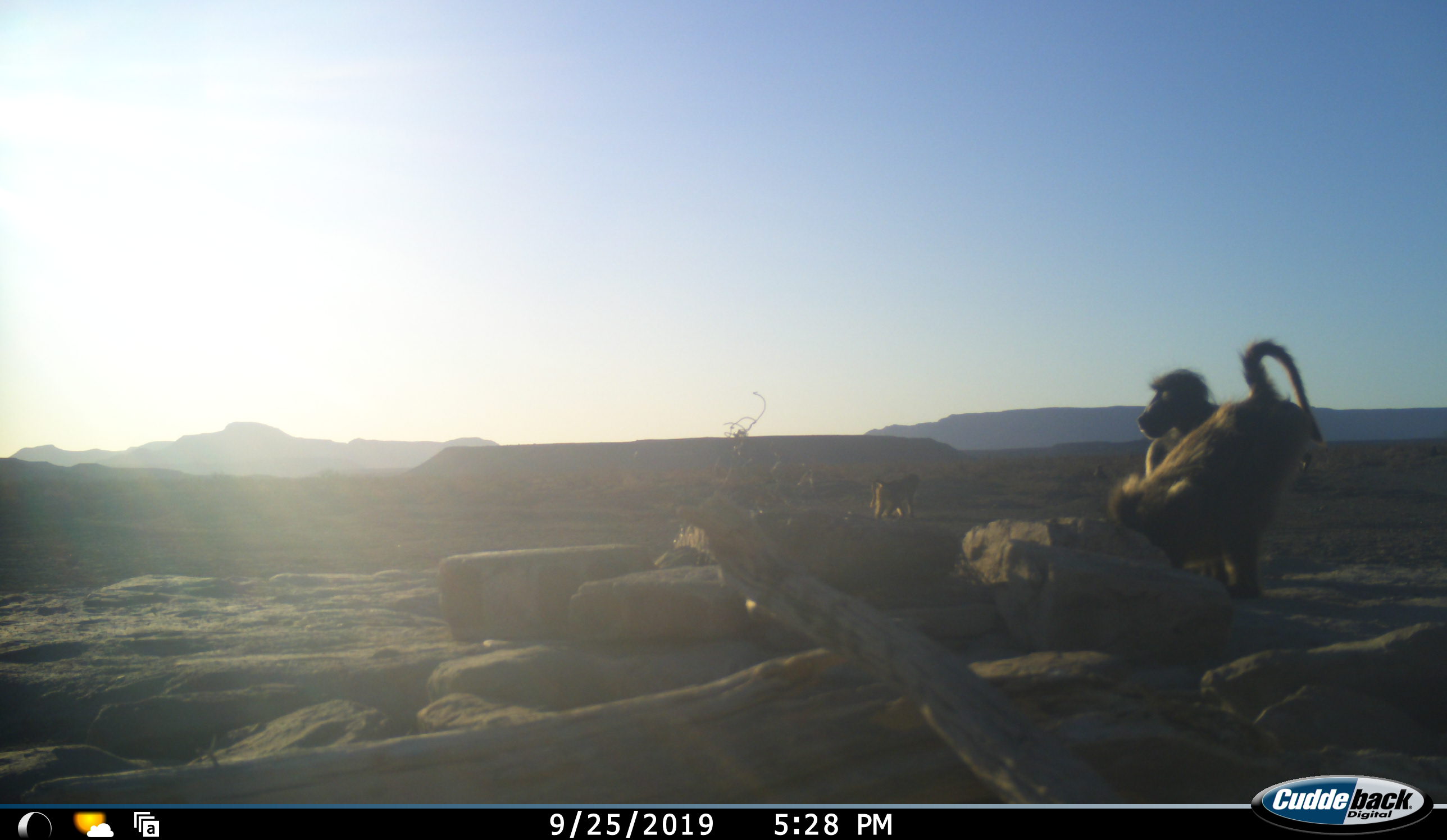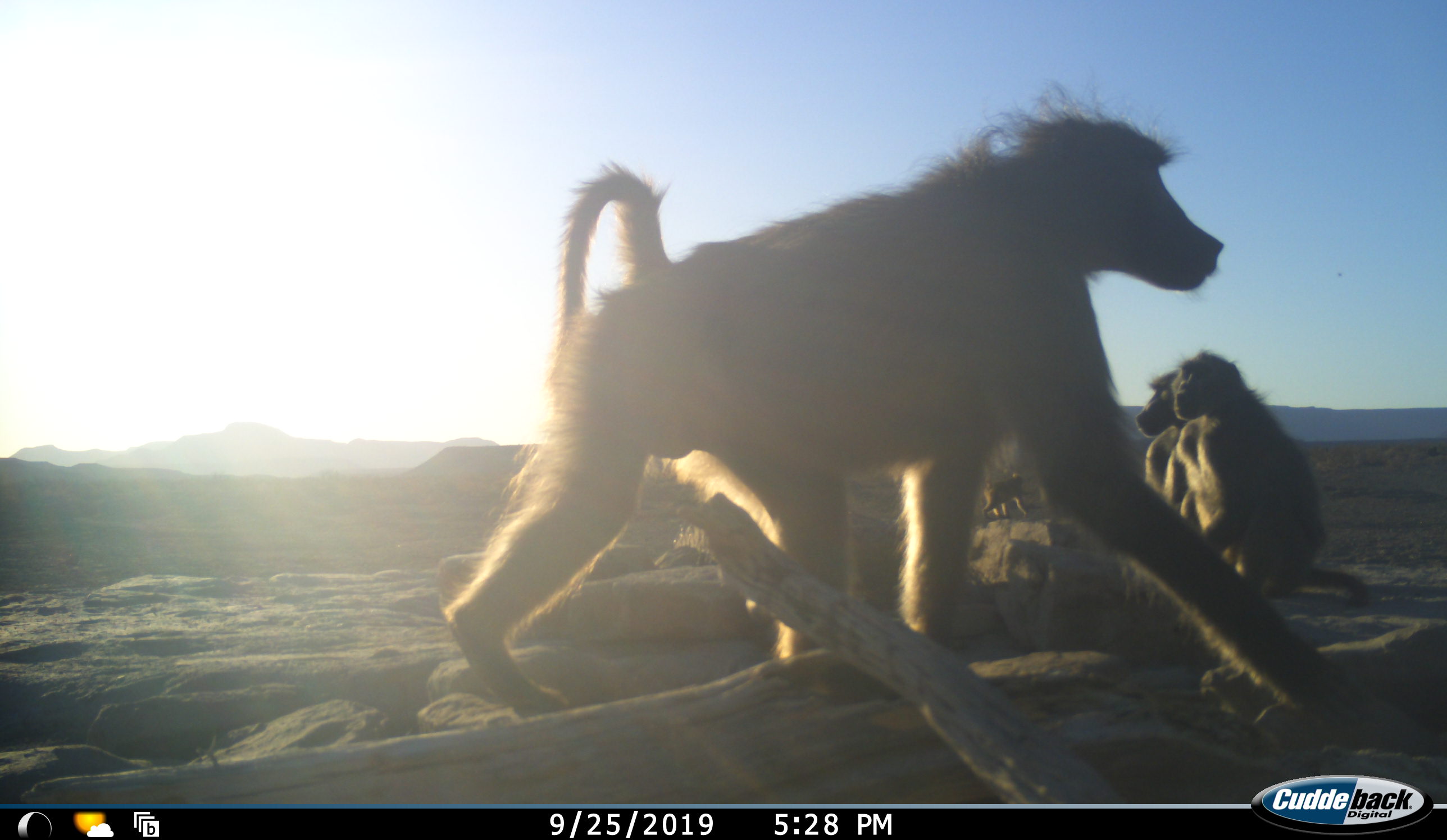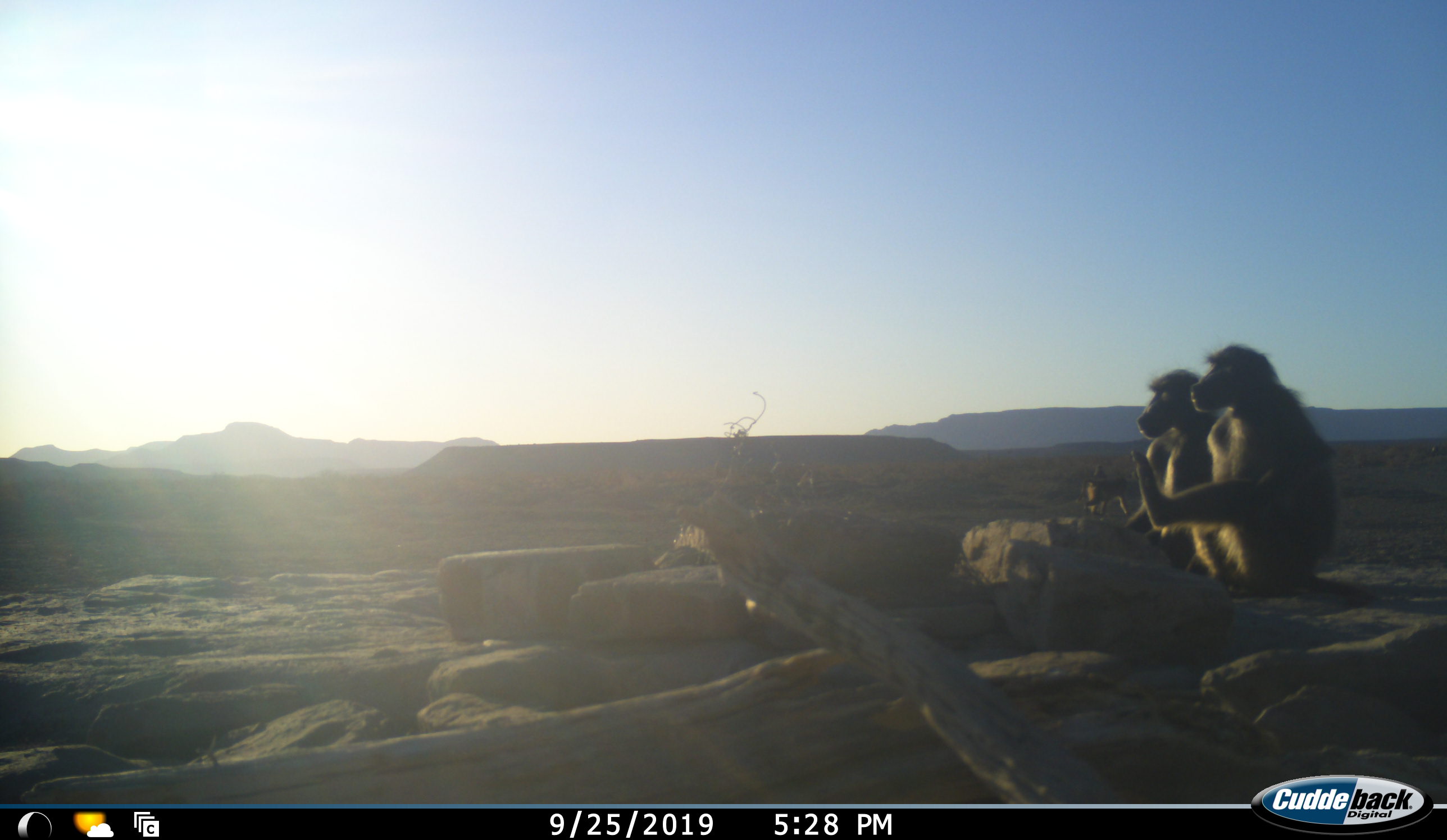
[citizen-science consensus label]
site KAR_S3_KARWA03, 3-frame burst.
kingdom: Animalia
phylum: Chordata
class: Mammalia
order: Primates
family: Cercopithecidae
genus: Papio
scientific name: Papio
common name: baboon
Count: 4.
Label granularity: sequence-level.